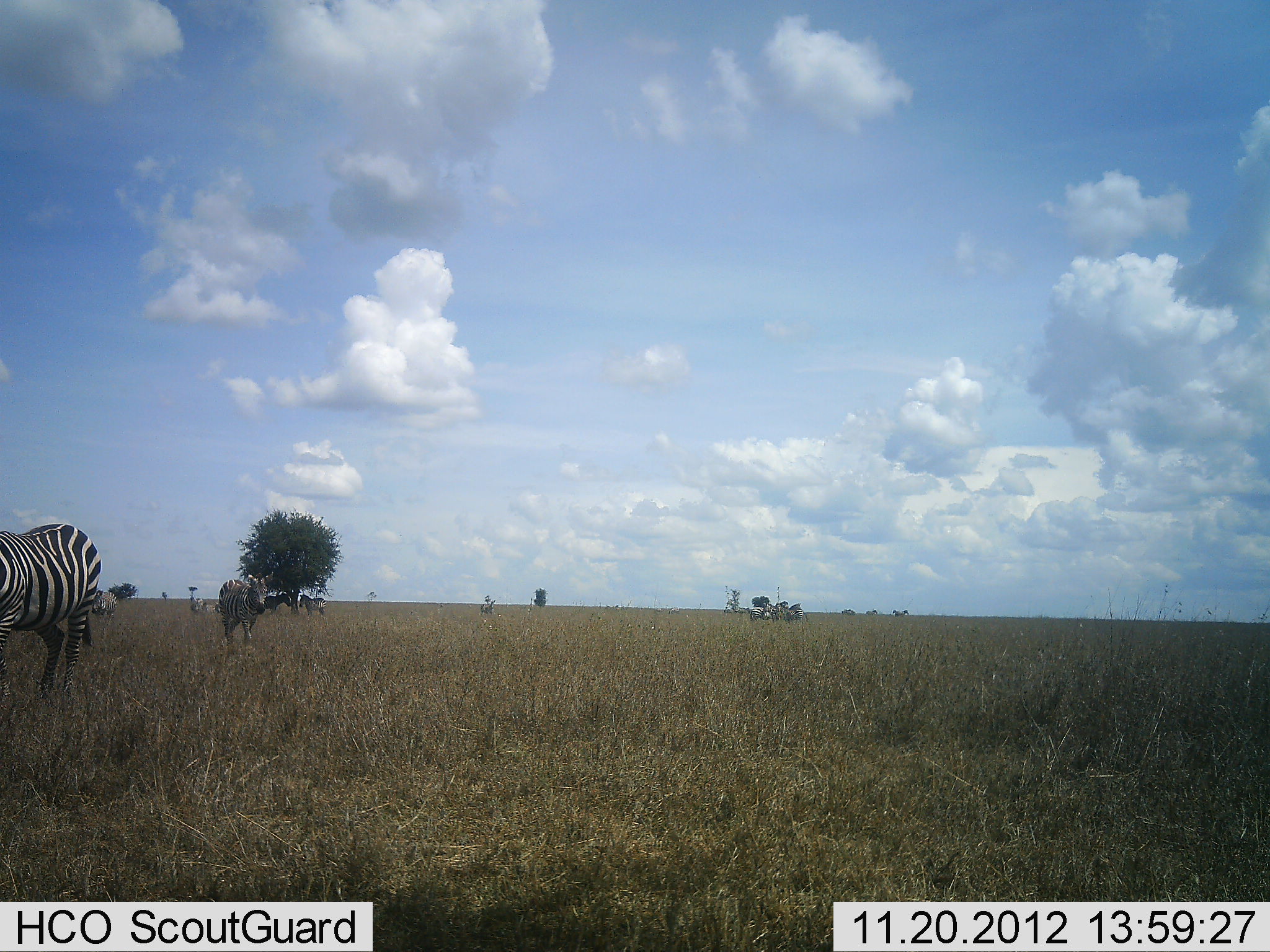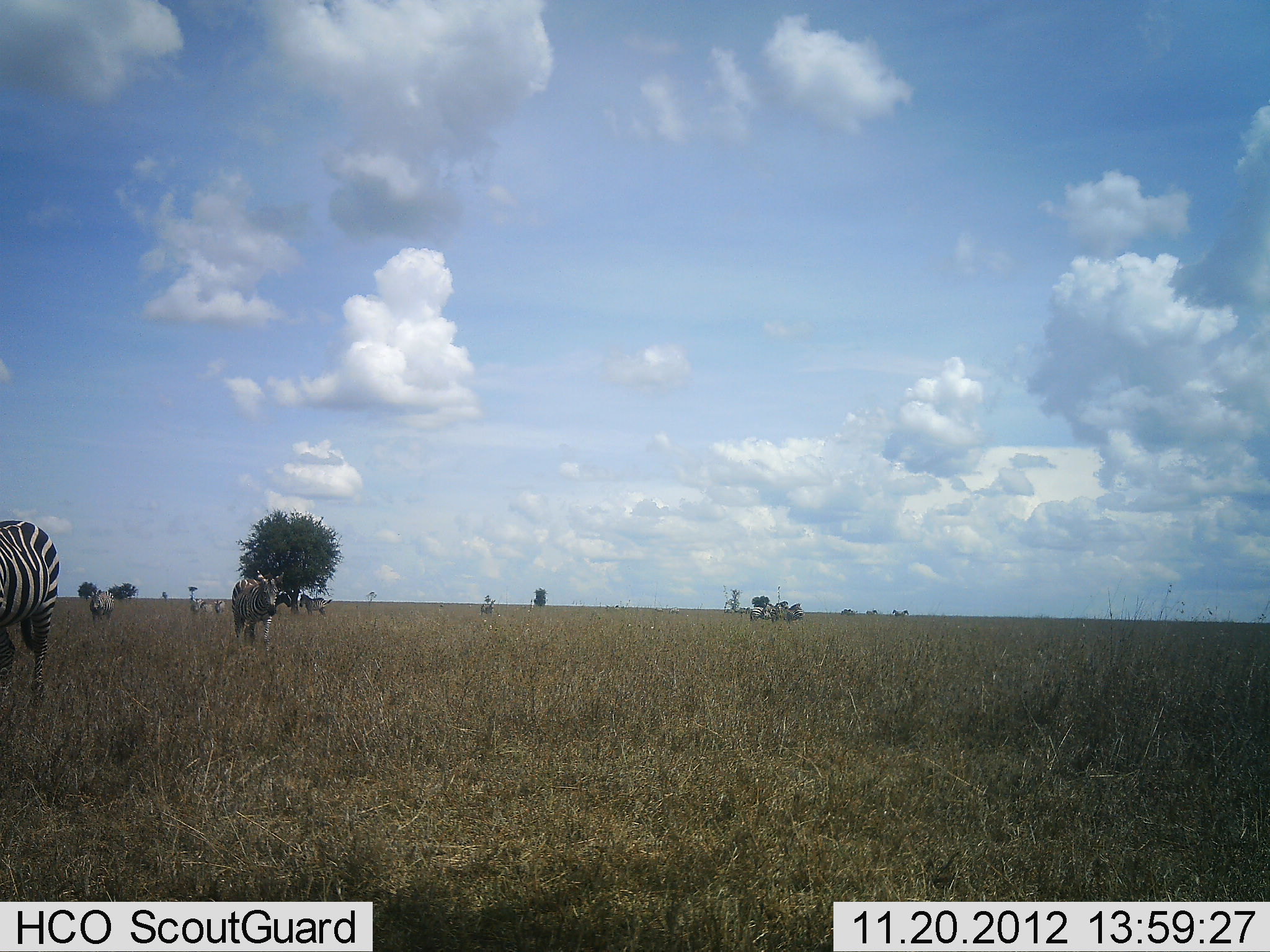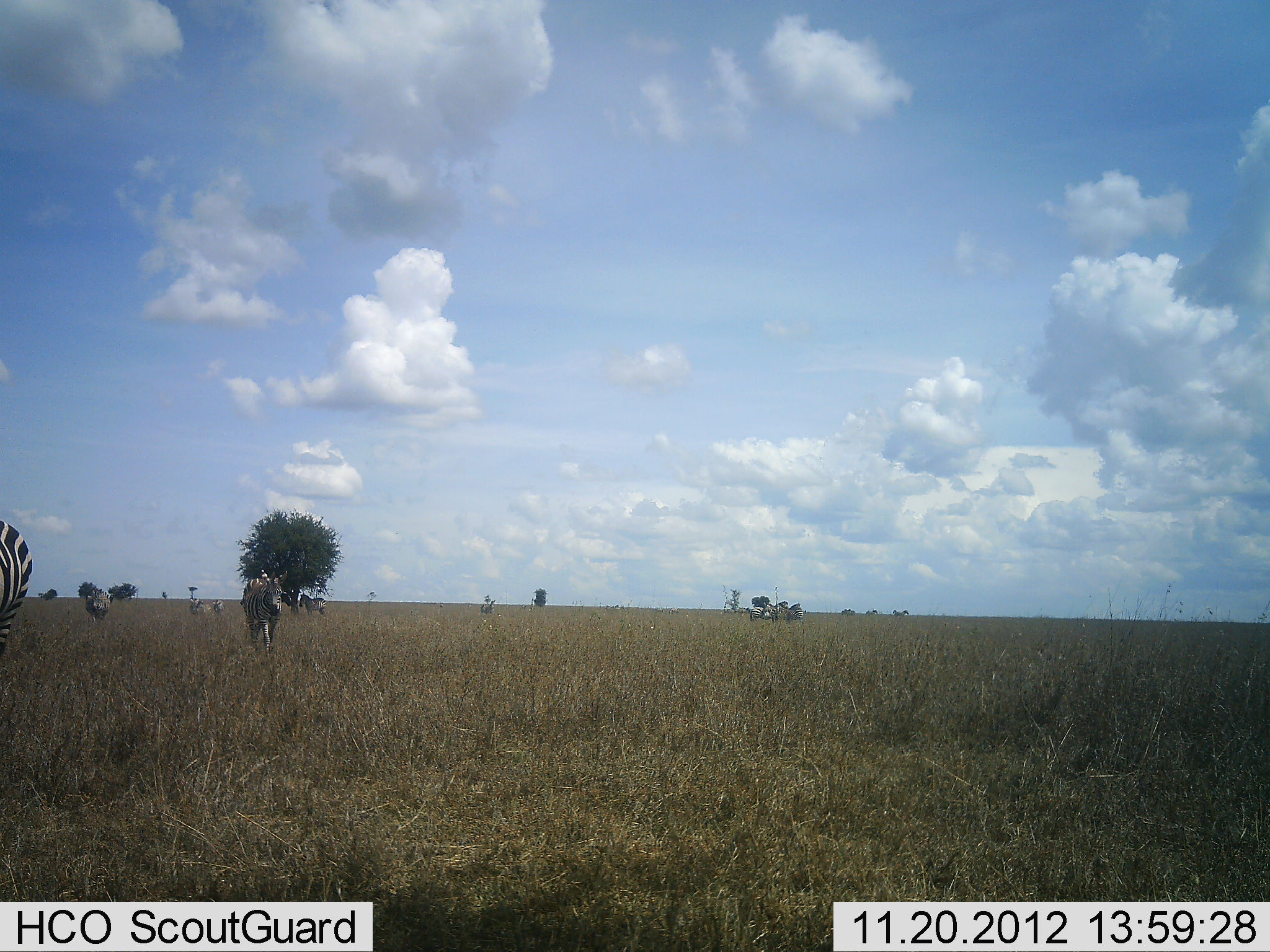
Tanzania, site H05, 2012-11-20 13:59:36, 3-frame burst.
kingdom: Animalia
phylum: Chordata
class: Mammalia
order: Perissodactyla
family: Equidae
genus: Equus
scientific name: Equus quagga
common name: plains zebra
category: zebra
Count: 7.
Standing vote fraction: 60%.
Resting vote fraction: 10%.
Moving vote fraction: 80%.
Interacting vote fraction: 0%.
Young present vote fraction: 0%.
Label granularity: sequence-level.